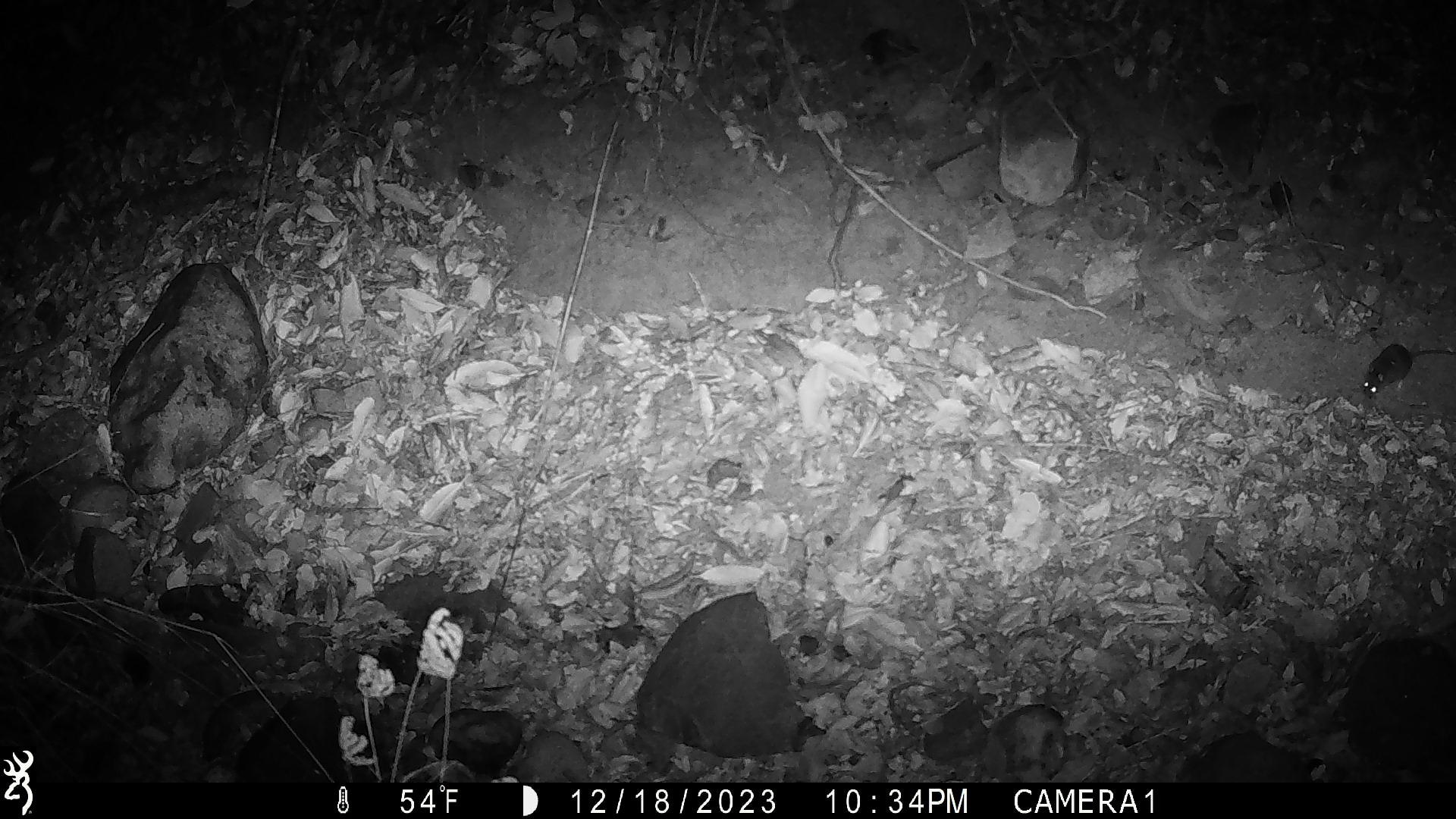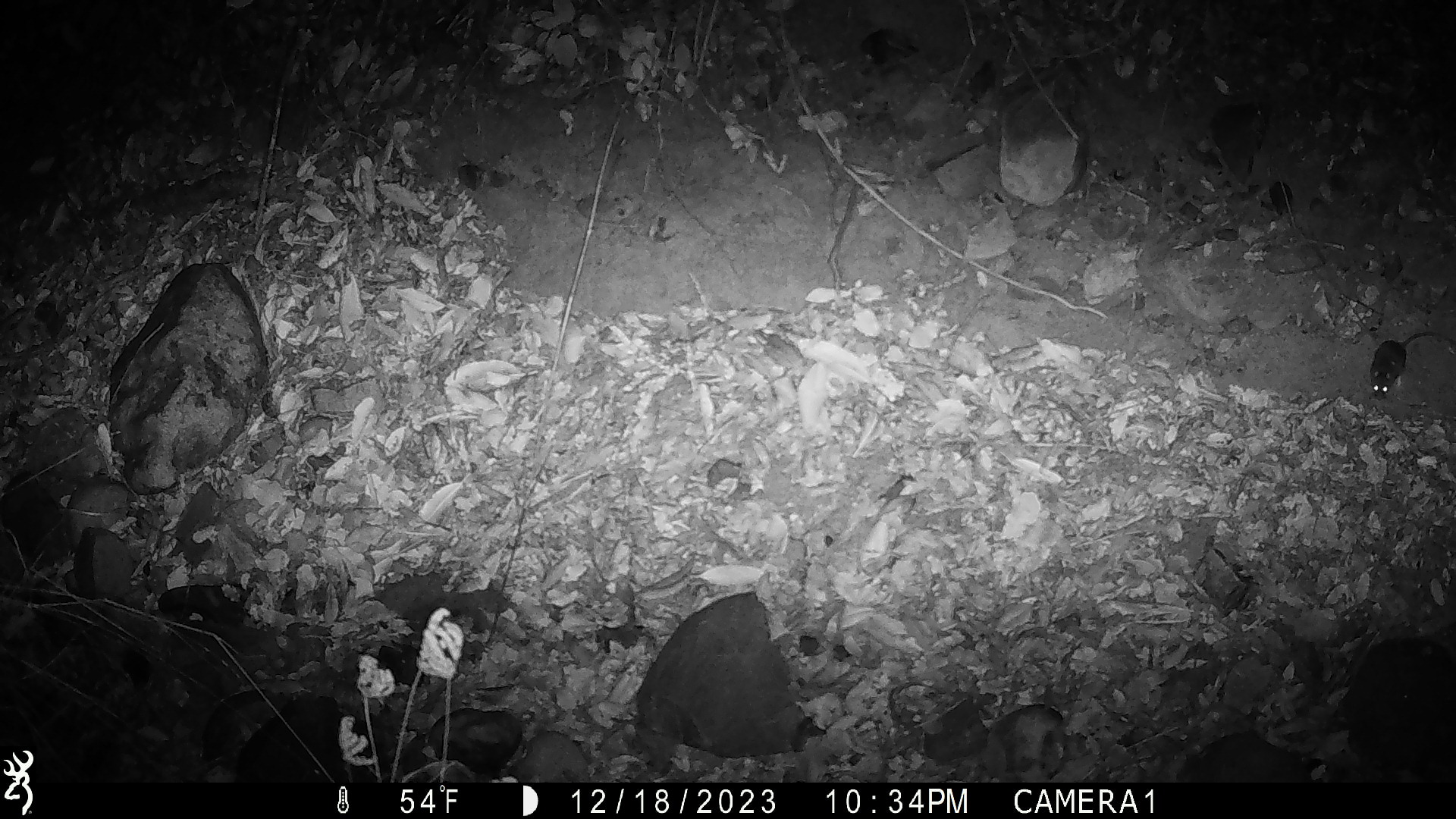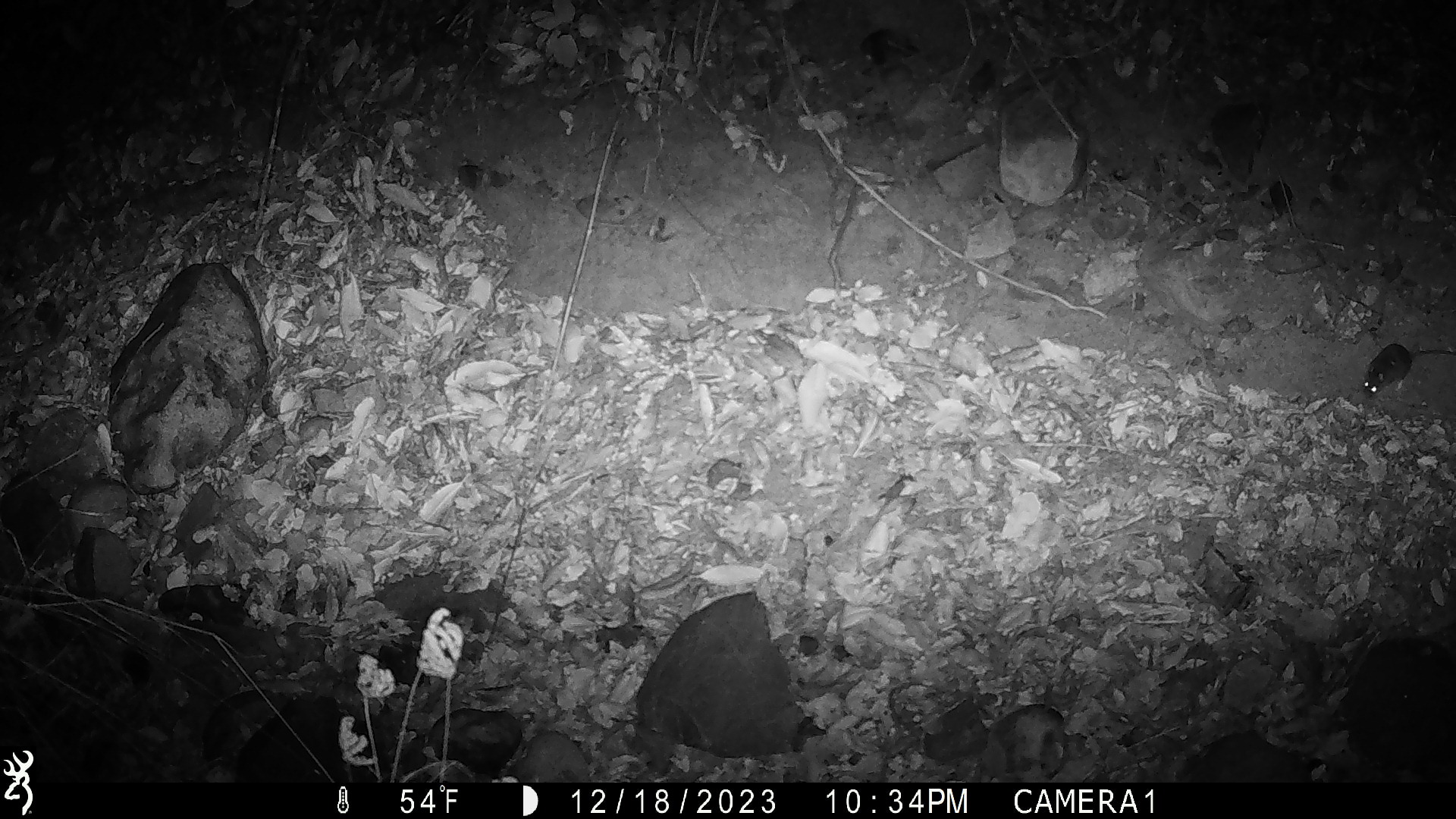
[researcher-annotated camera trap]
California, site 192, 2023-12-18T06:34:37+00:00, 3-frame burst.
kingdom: Animalia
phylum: Chordata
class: Mammalia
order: Rodentia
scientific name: Rodentia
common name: mouse or rat